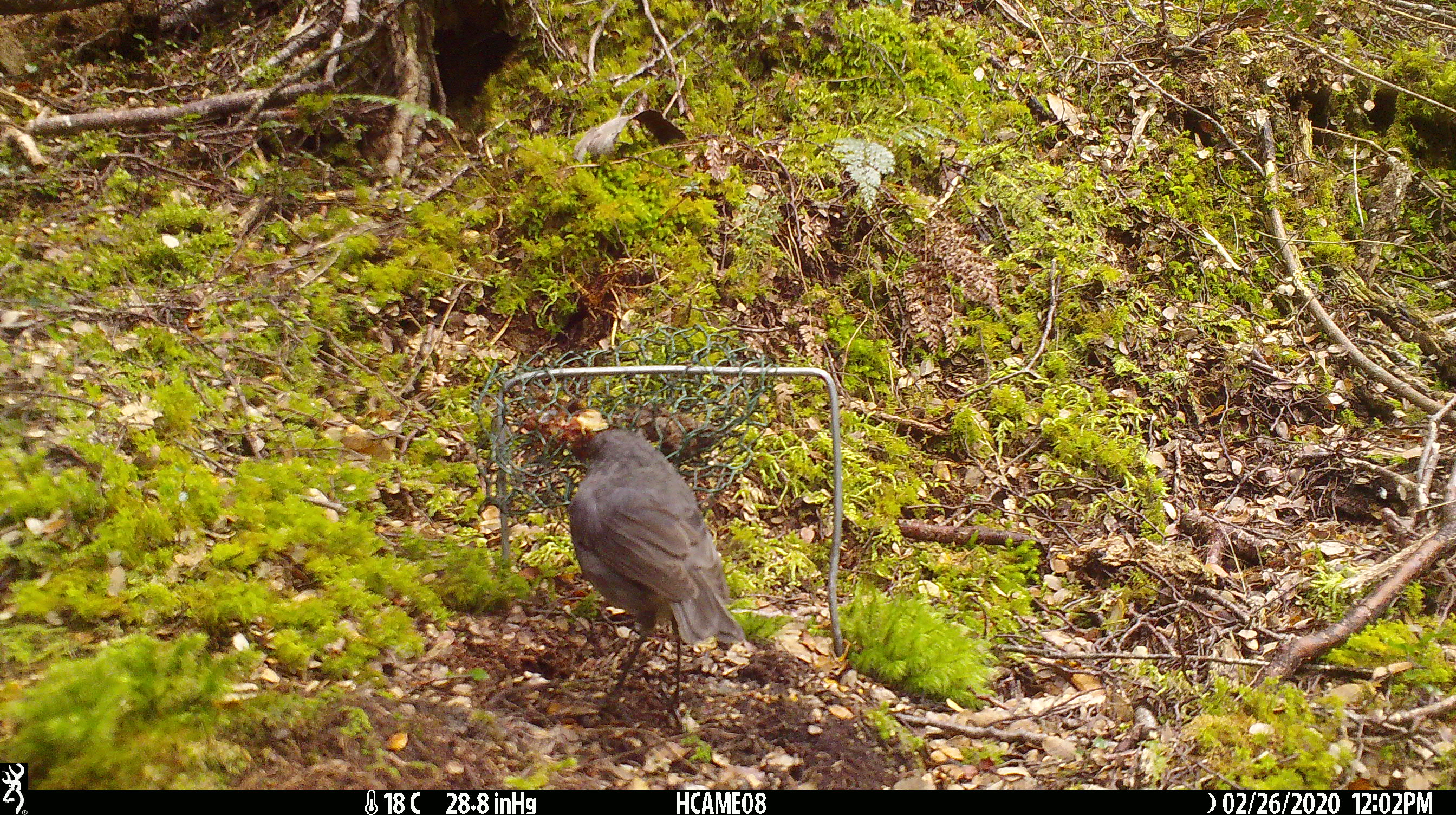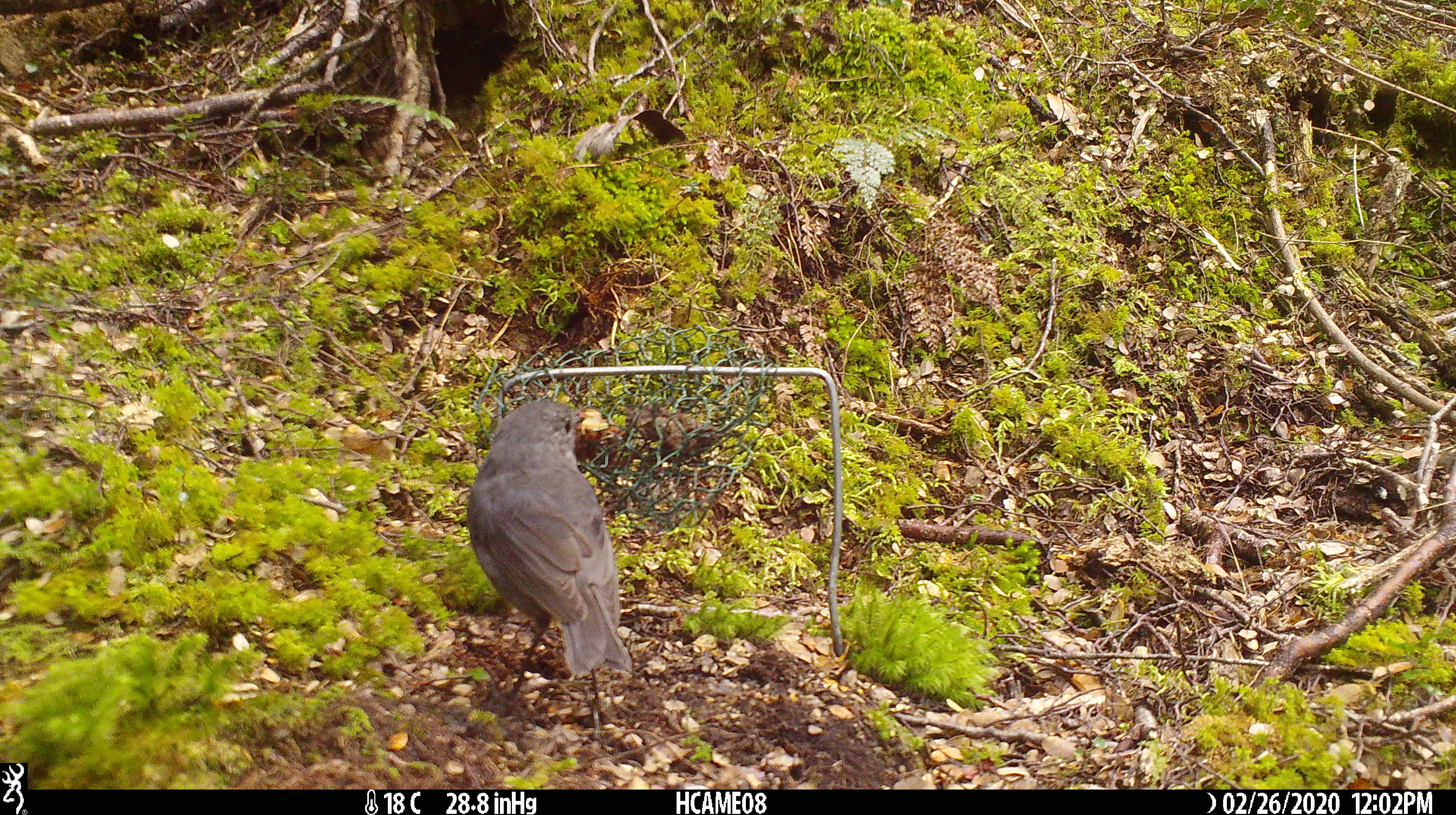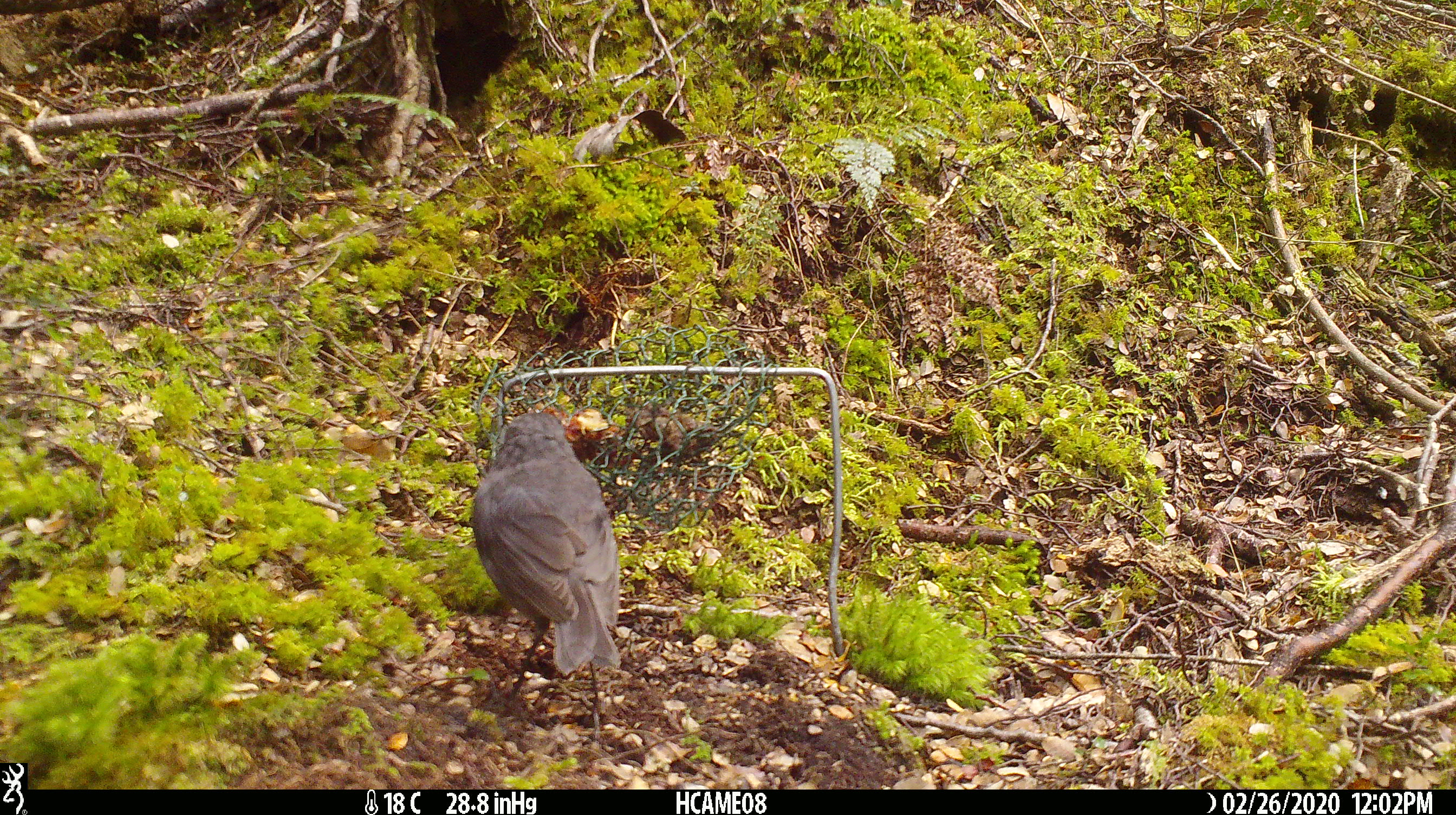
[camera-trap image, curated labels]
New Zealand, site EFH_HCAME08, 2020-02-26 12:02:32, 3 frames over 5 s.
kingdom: Animalia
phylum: Chordata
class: Aves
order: Passeriformes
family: Petroicidae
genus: Petroica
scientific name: Petroica australis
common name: new zealand robin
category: robin